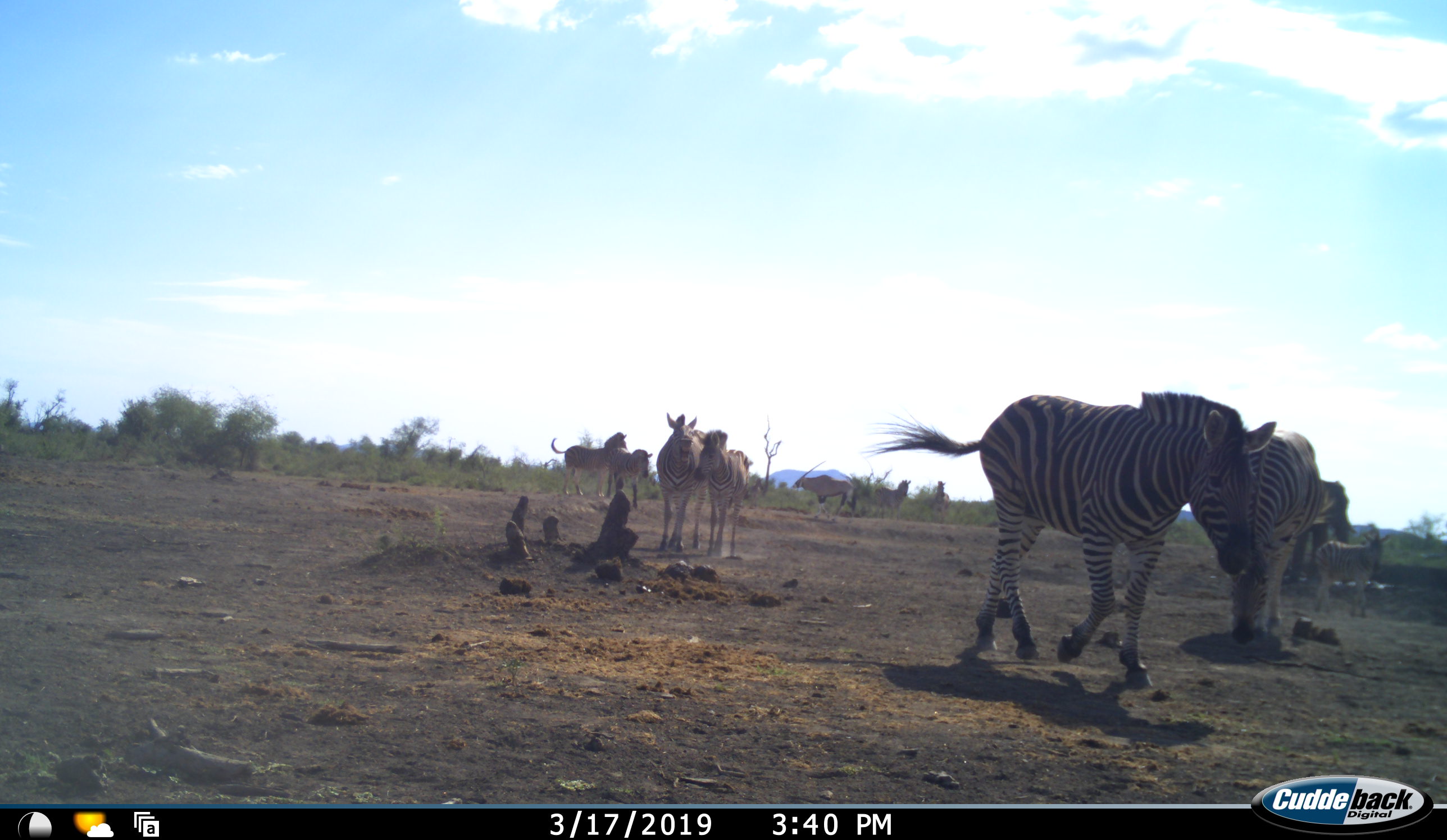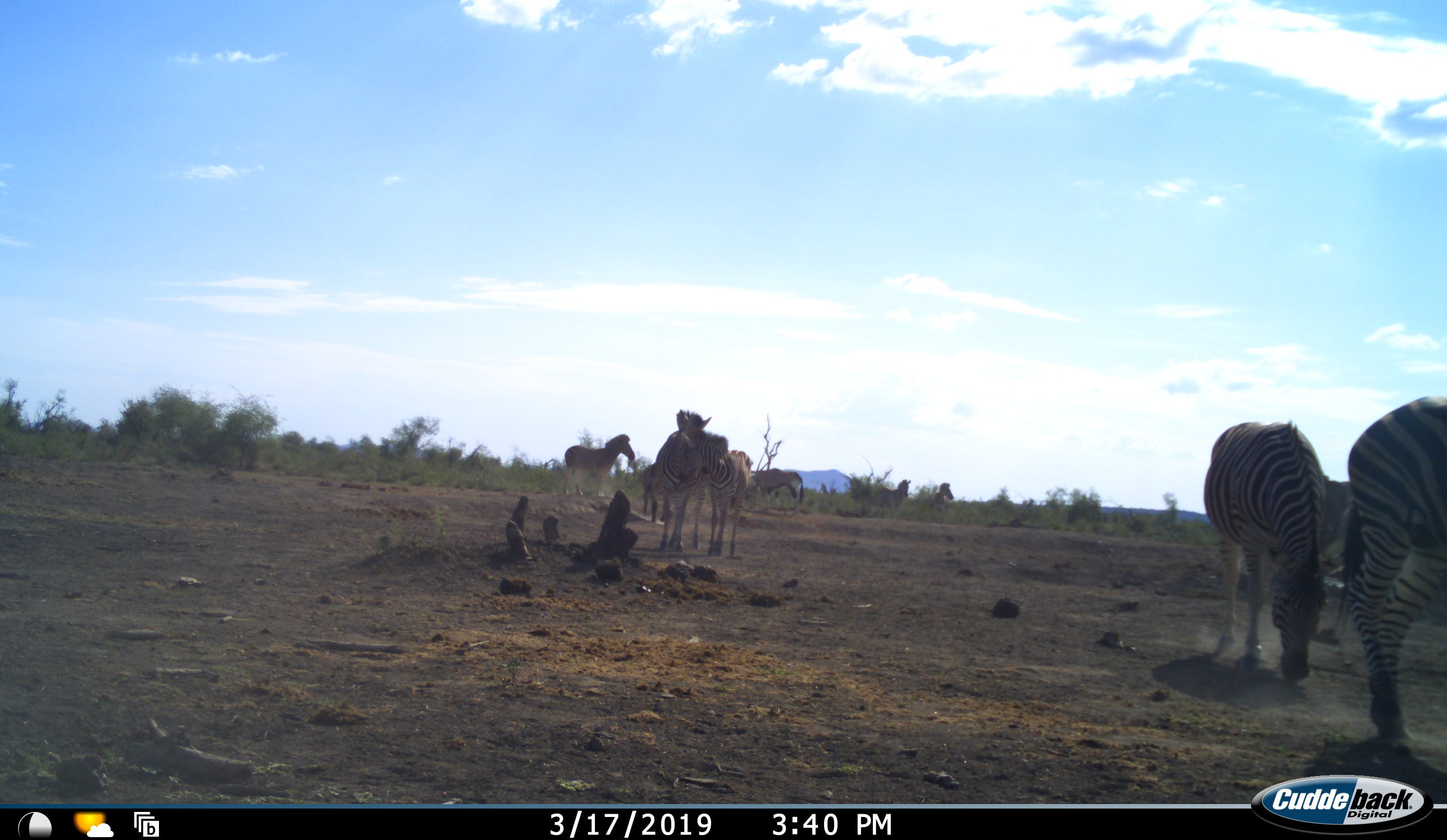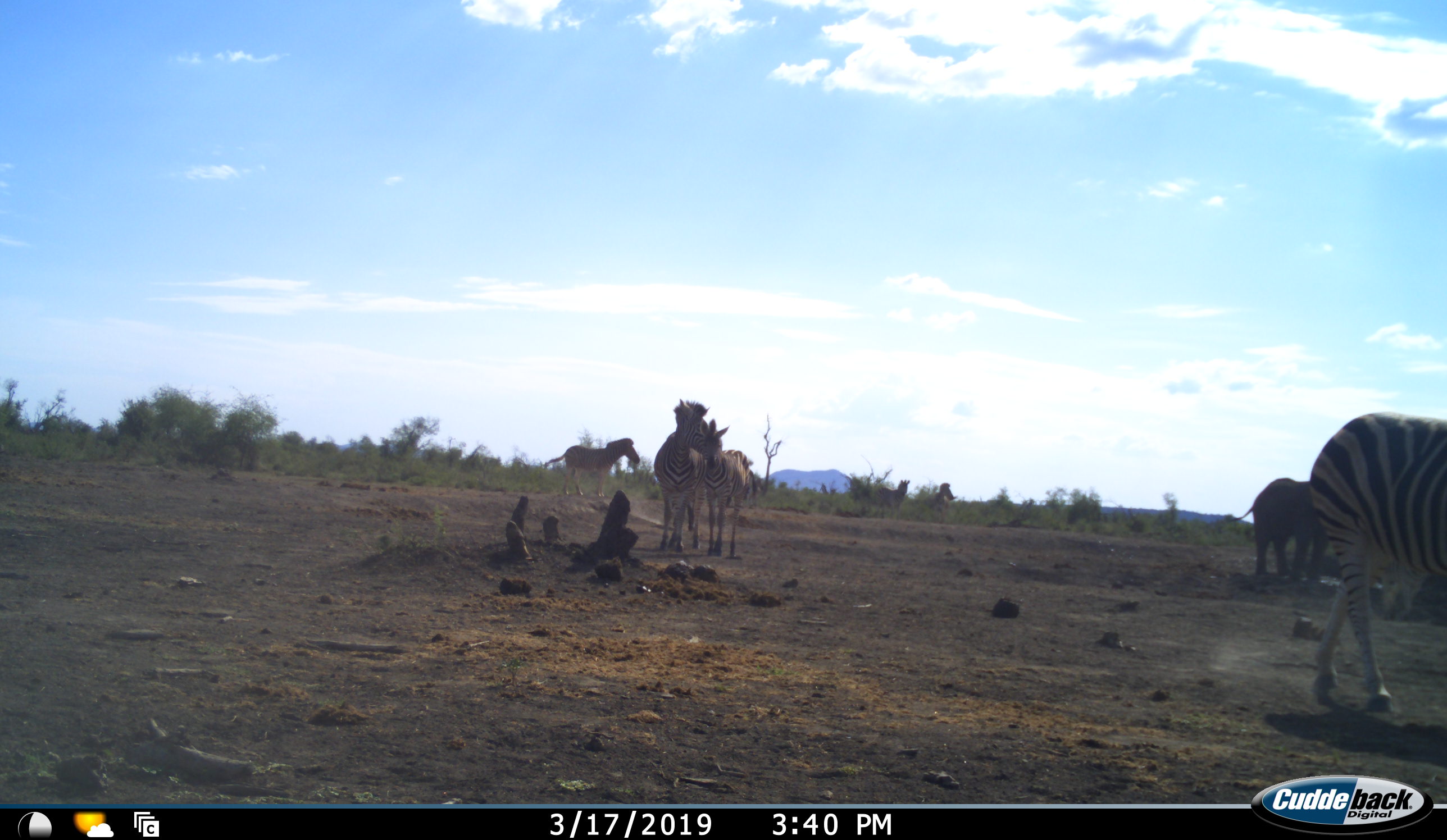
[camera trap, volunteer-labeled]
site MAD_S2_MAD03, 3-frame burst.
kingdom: Animalia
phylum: Chordata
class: Mammalia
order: Artiodactyla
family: Bovidae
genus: Oryx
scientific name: Oryx gazella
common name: gemsbok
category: oryx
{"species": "oryx (gemsbok) (Oryx gazella)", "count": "1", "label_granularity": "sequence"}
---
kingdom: Animalia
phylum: Chordata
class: Mammalia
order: Perissodactyla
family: Equidae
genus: Equus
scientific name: Equus quagga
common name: plains zebra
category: zebraplains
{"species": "zebraplains (plains zebra) (Equus quagga)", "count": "8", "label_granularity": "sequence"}